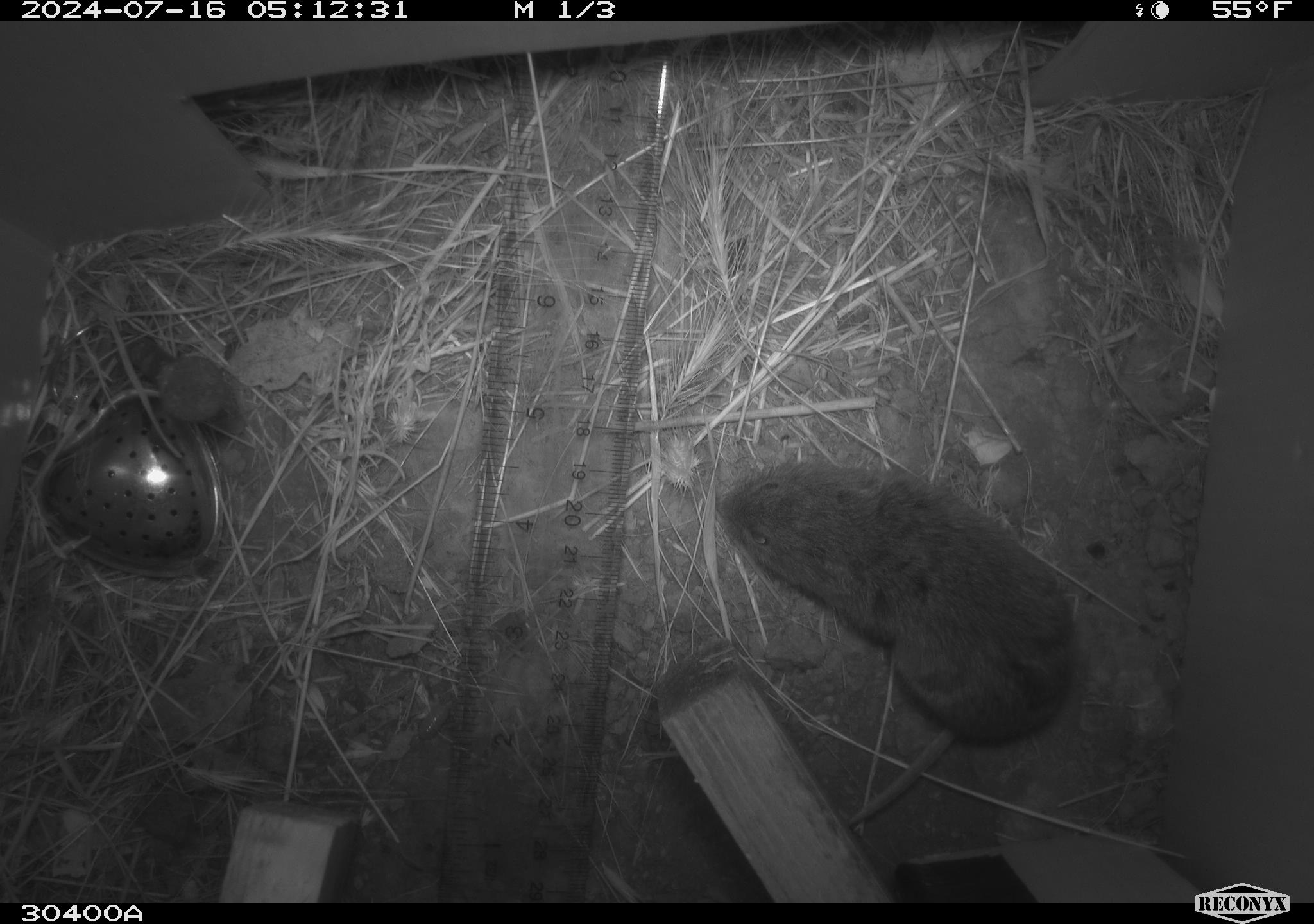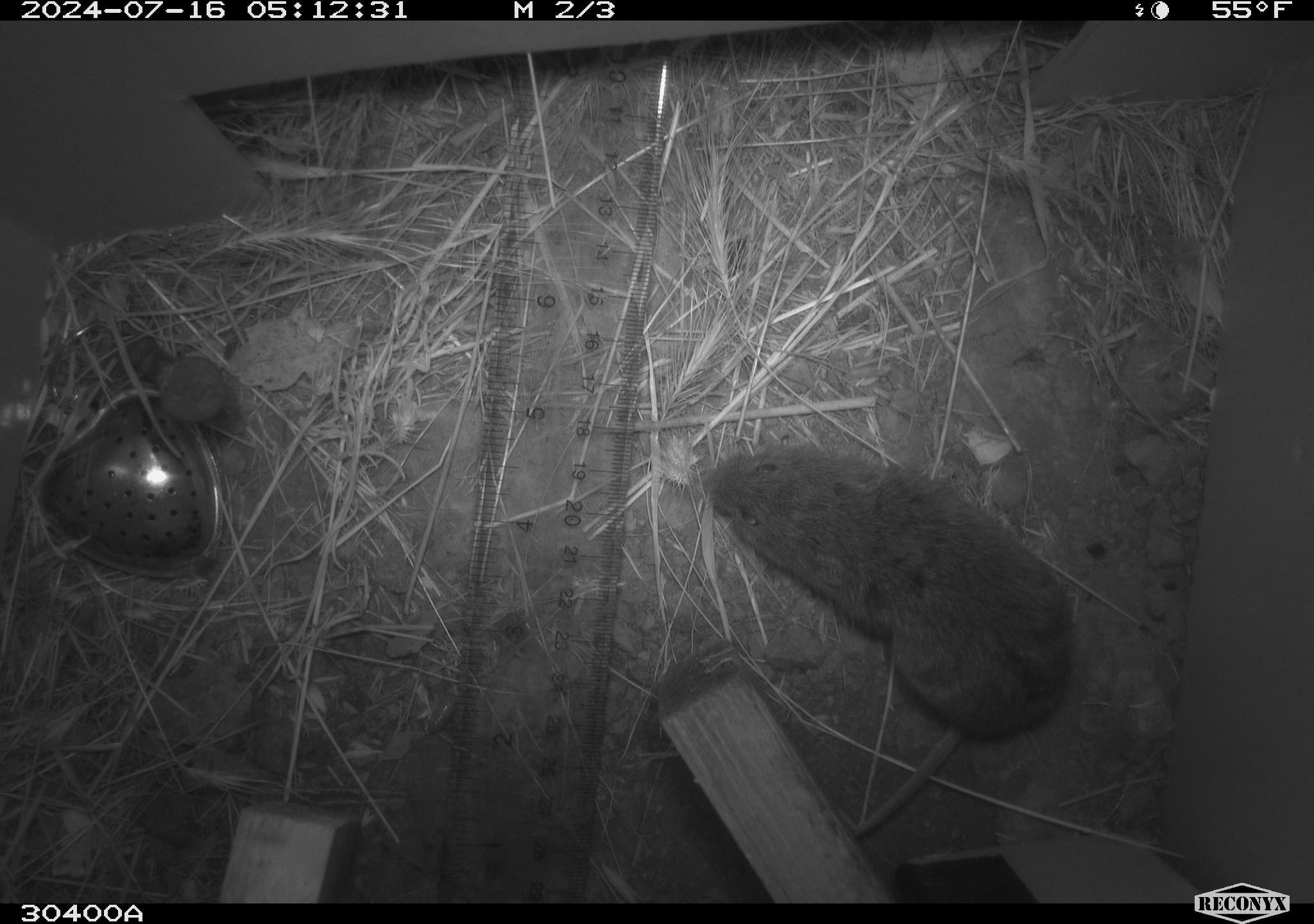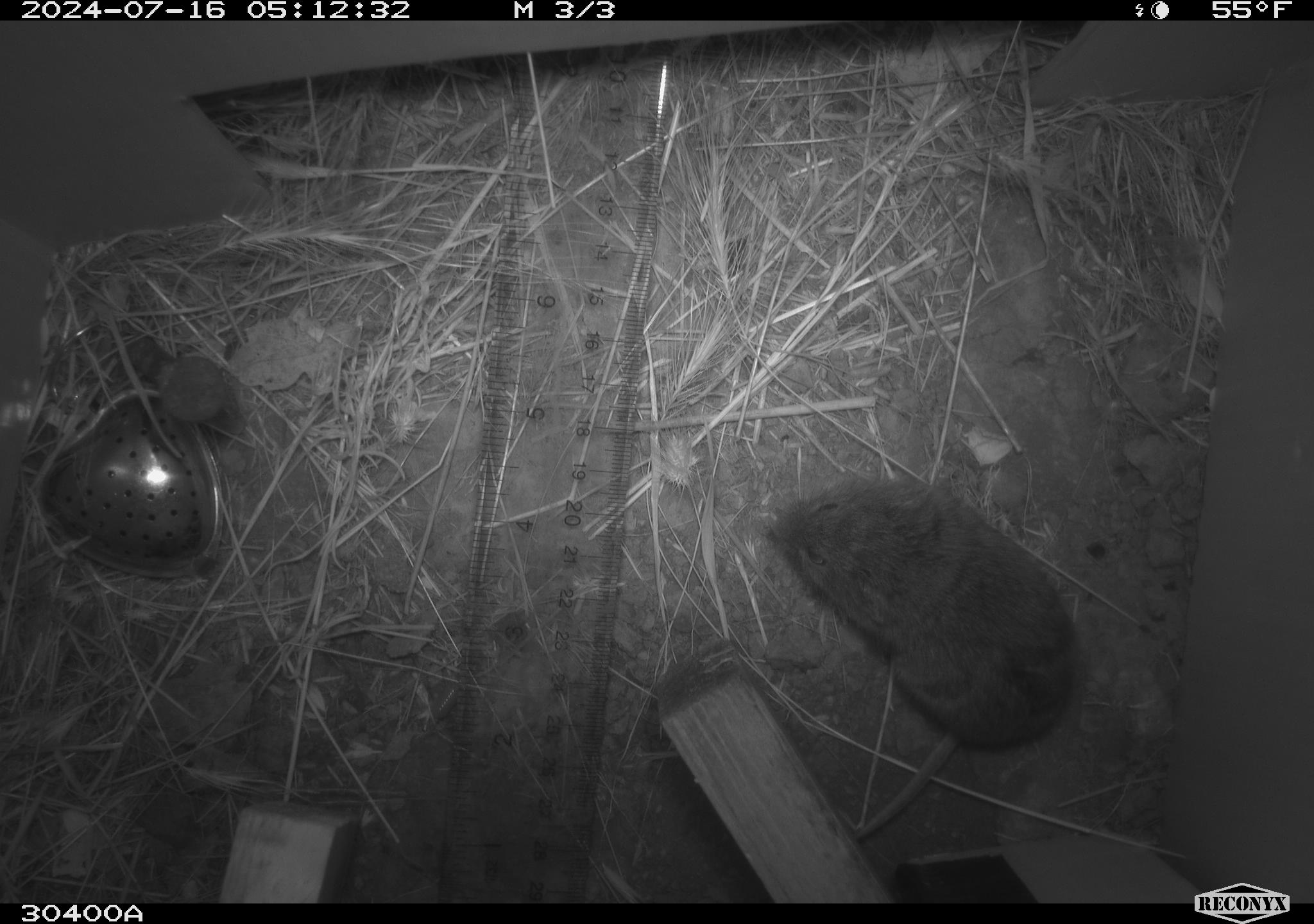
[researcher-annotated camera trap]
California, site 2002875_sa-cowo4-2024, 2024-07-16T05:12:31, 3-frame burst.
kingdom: Animalia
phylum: Chordata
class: Mammalia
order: Rodentia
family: Cricetidae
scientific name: Arvicolinae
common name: voles, lemmings, and muskrats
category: arvicolinae subfamily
Arvicolinae subfamily (voles, lemmings, and muskrats) (Arvicolinae).